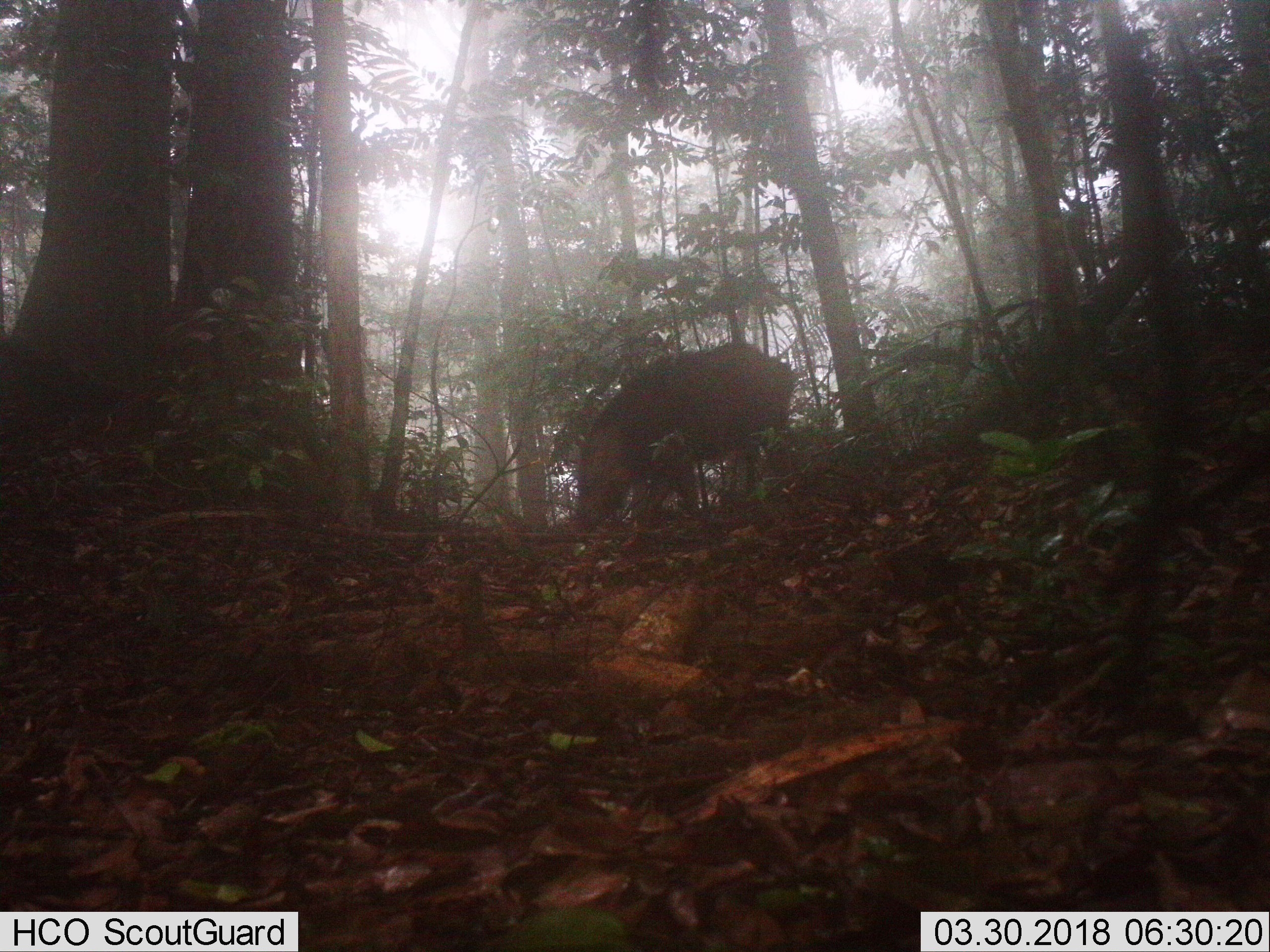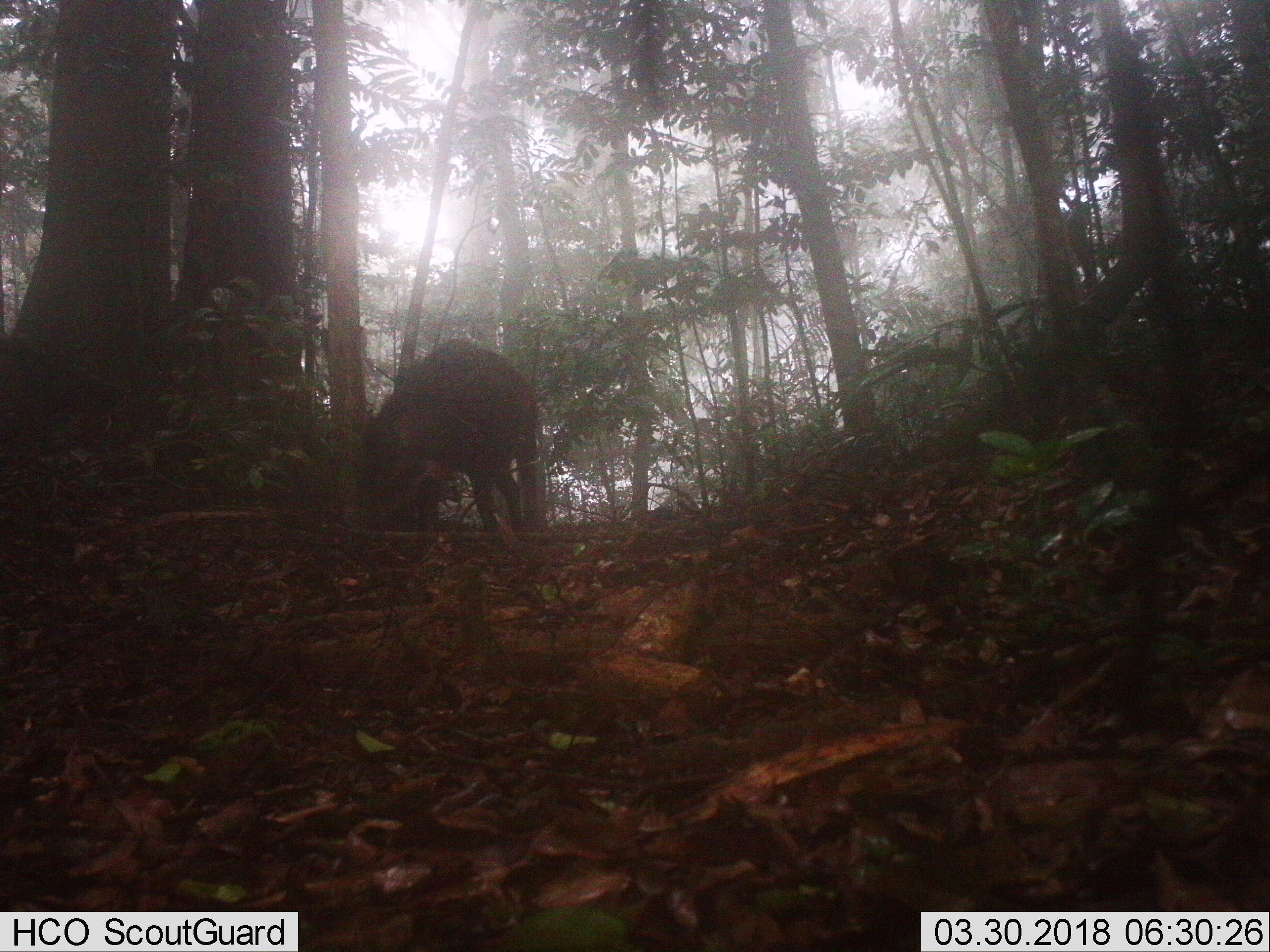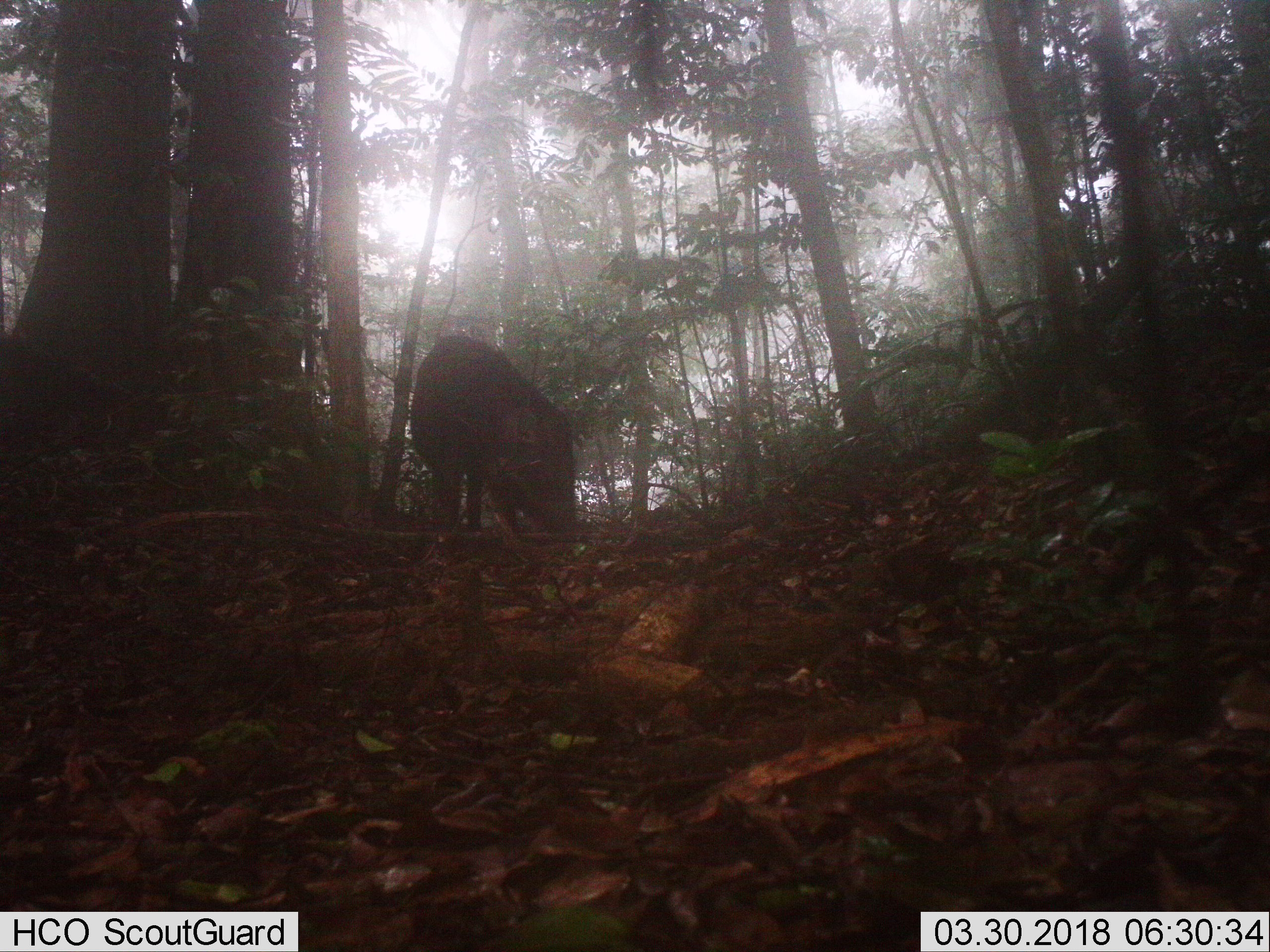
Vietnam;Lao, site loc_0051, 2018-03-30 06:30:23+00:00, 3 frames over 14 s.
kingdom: Animalia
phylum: Chordata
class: Mammalia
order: Artiodactyla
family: Suidae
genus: Sus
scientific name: Sus scrofa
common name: eurasian wild pig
Eurasian wild pig (Sus scrofa). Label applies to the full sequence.